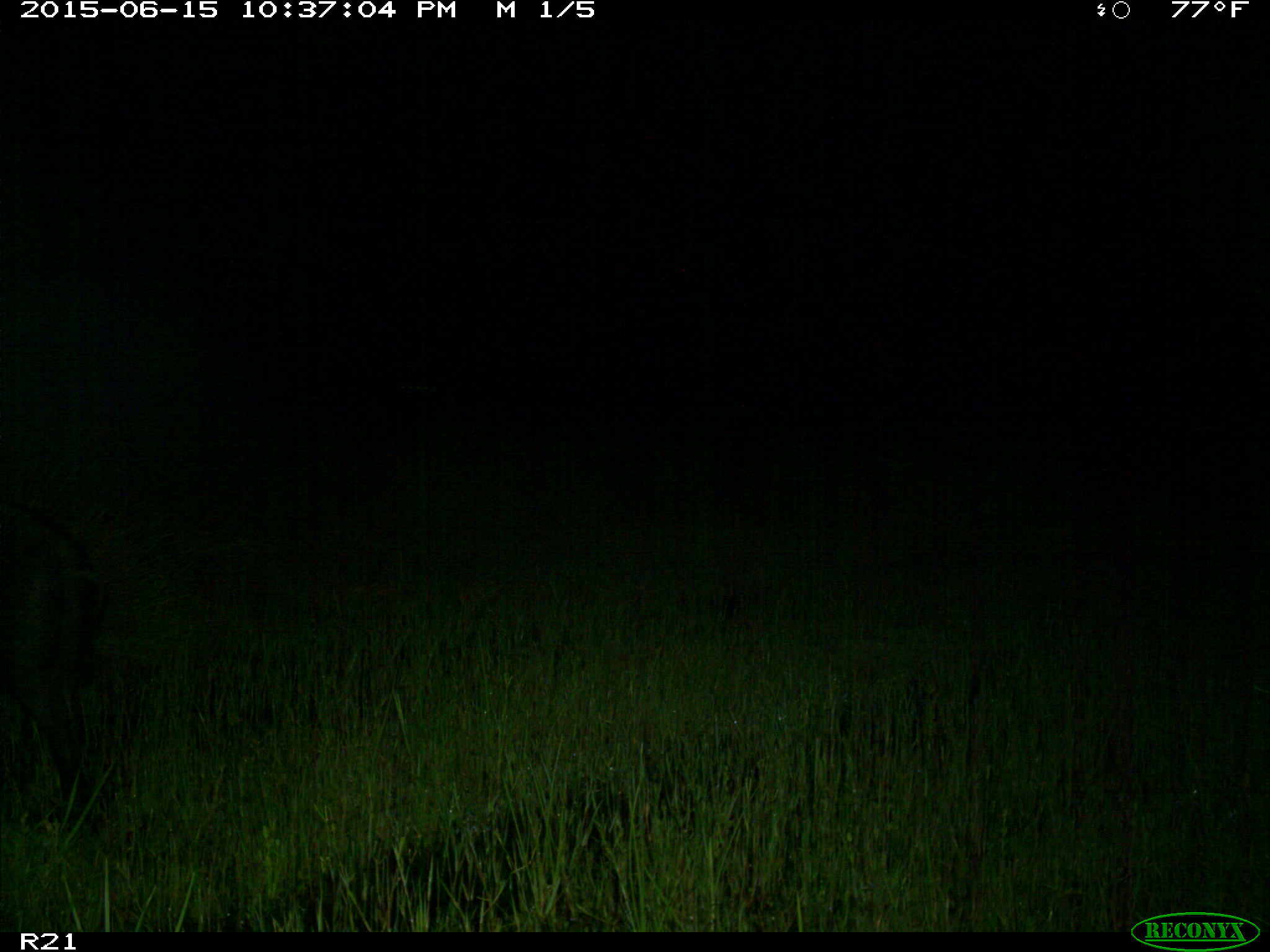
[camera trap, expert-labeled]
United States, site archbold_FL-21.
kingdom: Animalia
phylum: Chordata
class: Mammalia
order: Artiodactyla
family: Suidae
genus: Sus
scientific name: Sus scrofa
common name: wild boar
Sus scrofa (wild boar).